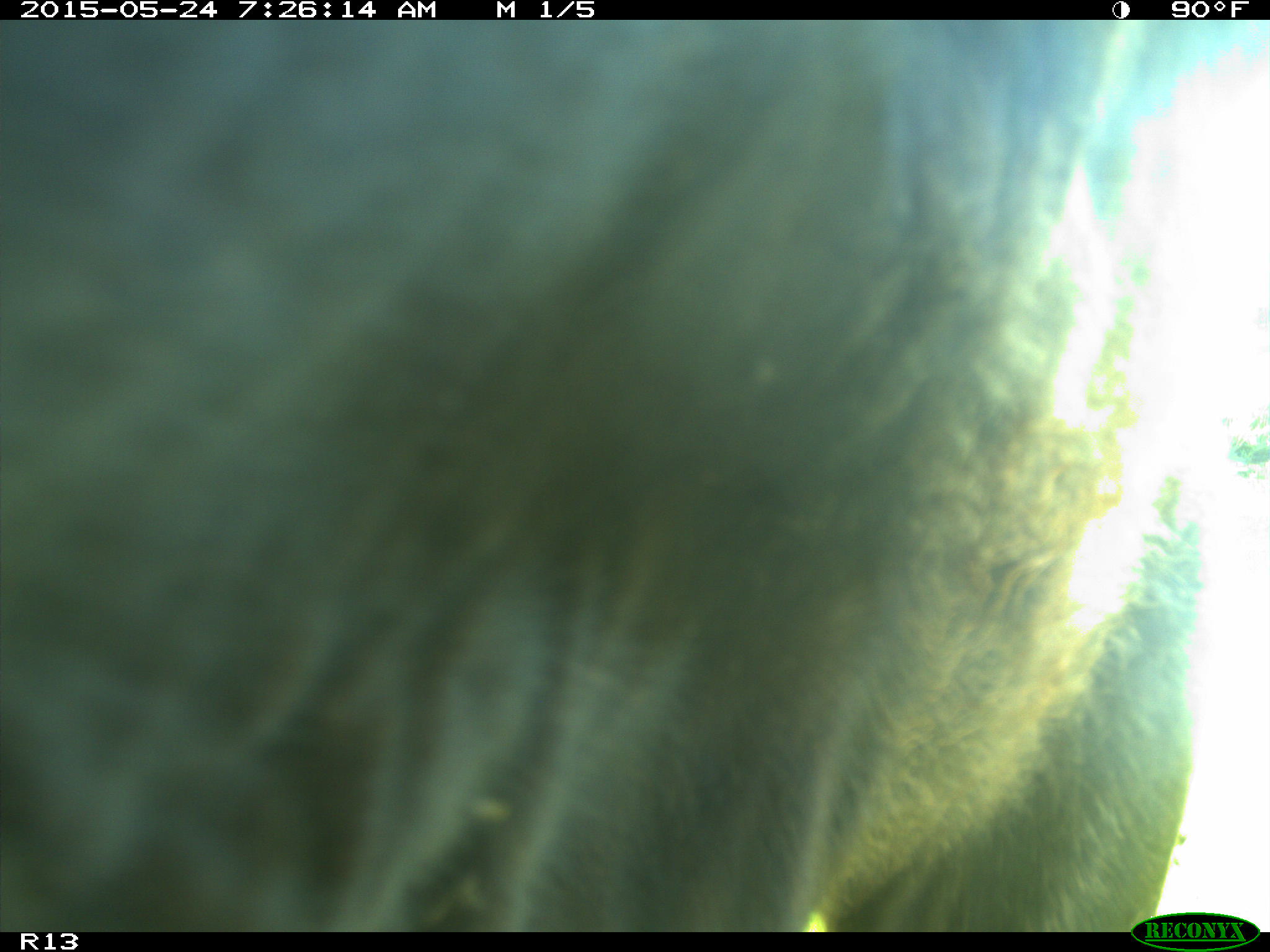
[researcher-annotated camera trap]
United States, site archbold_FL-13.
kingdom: Animalia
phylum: Chordata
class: Mammalia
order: Artiodactyla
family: Bovidae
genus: Bos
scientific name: Bos taurus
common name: domestic cow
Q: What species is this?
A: Bos taurus (domestic cow).